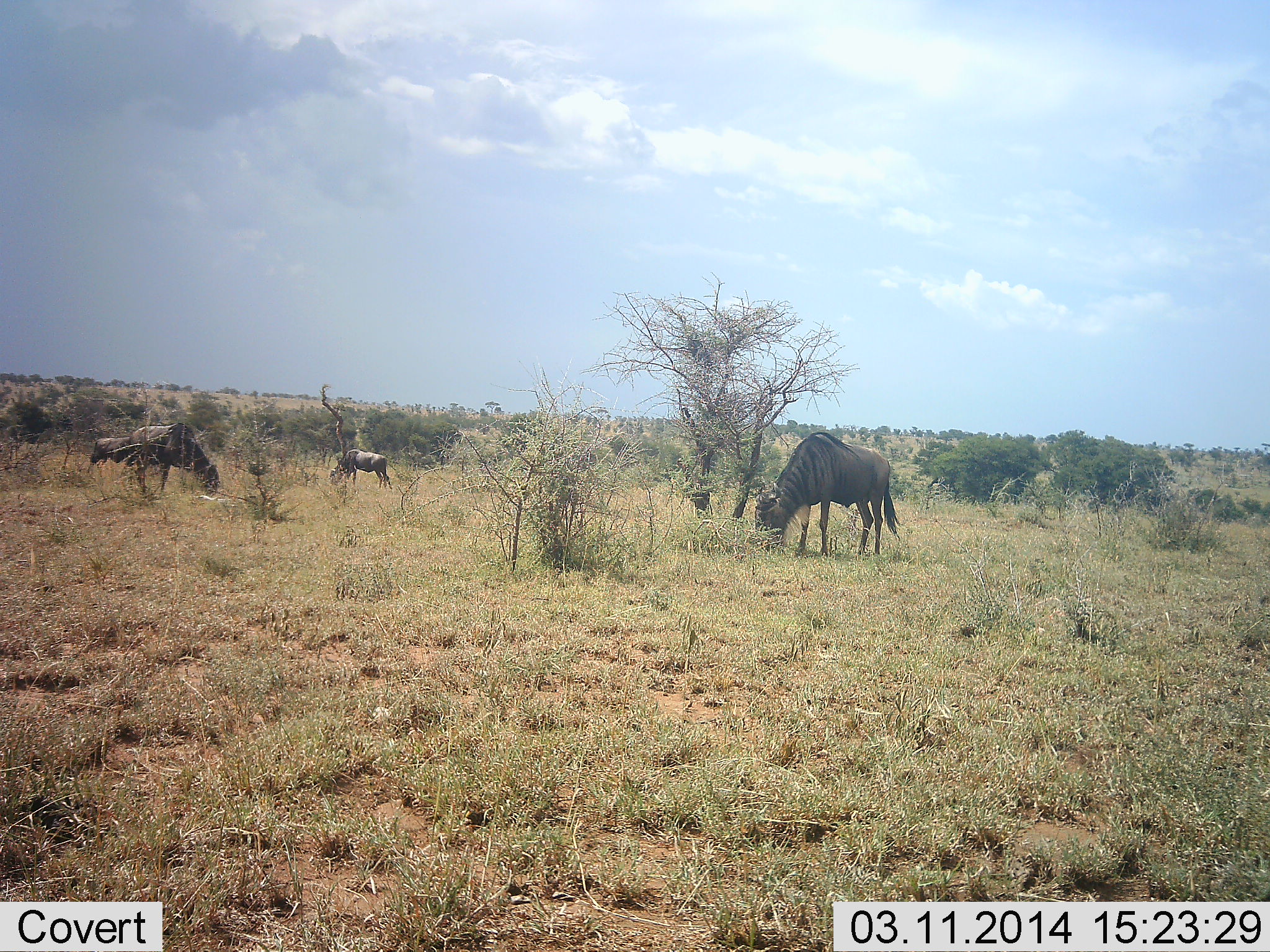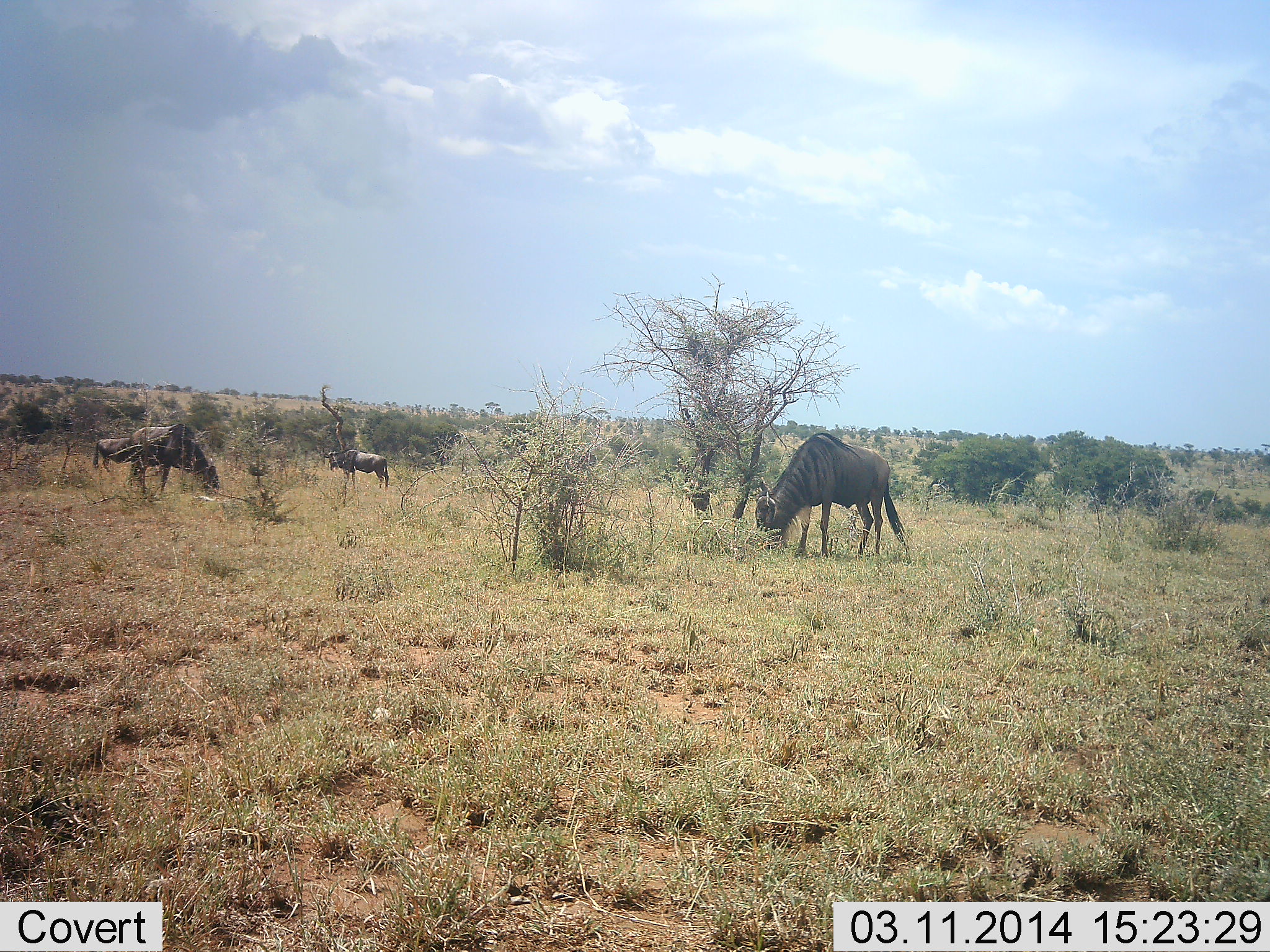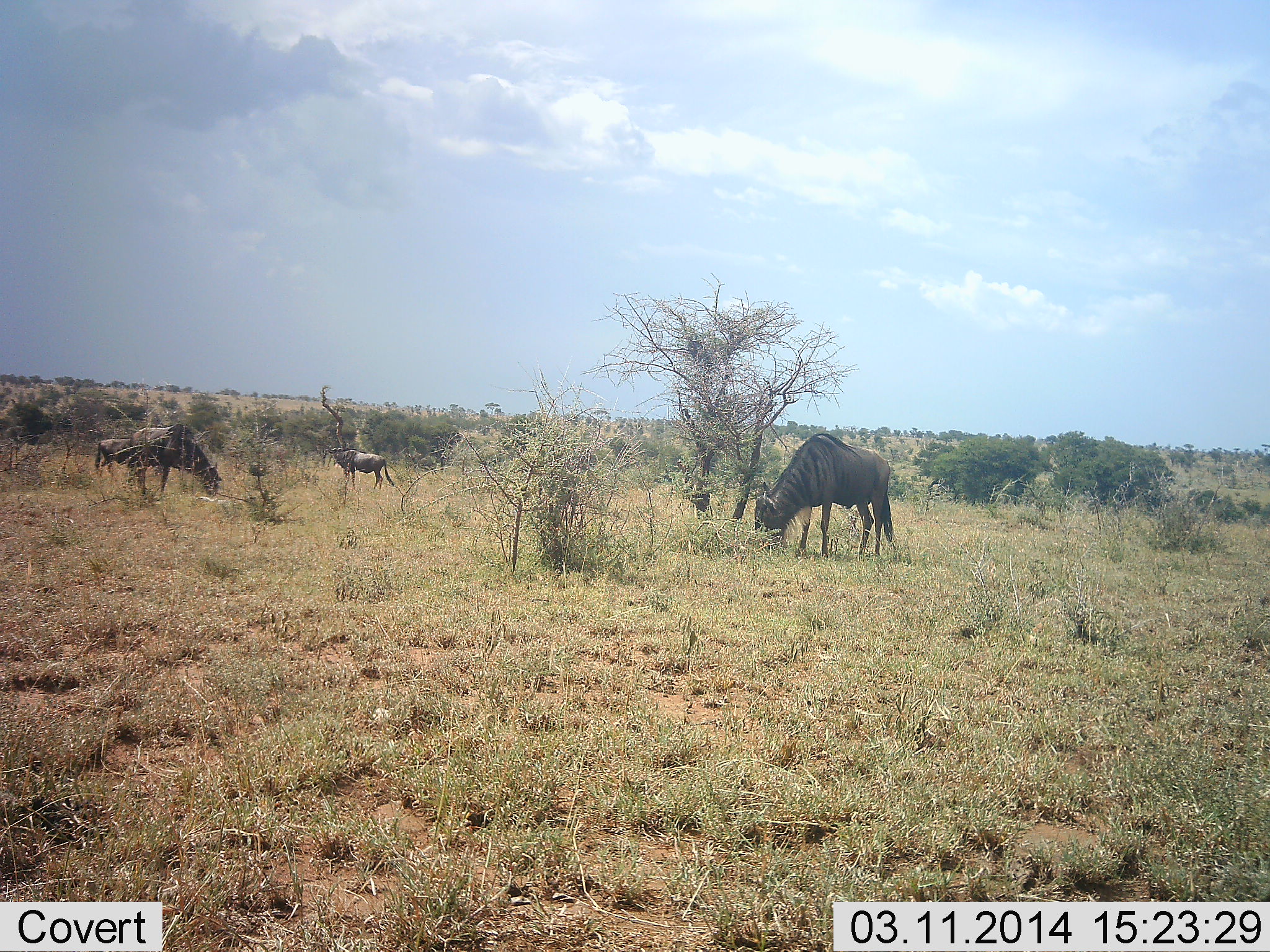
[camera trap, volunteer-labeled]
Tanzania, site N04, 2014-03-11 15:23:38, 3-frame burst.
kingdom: Animalia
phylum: Chordata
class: Mammalia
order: Artiodactyla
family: Bovidae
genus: Connochaetes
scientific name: Connochaetes taurinus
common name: blue wildebeest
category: wildebeest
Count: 4.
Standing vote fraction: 20%.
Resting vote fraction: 0%.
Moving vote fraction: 0%.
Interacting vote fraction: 0%.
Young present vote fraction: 0%.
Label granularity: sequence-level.